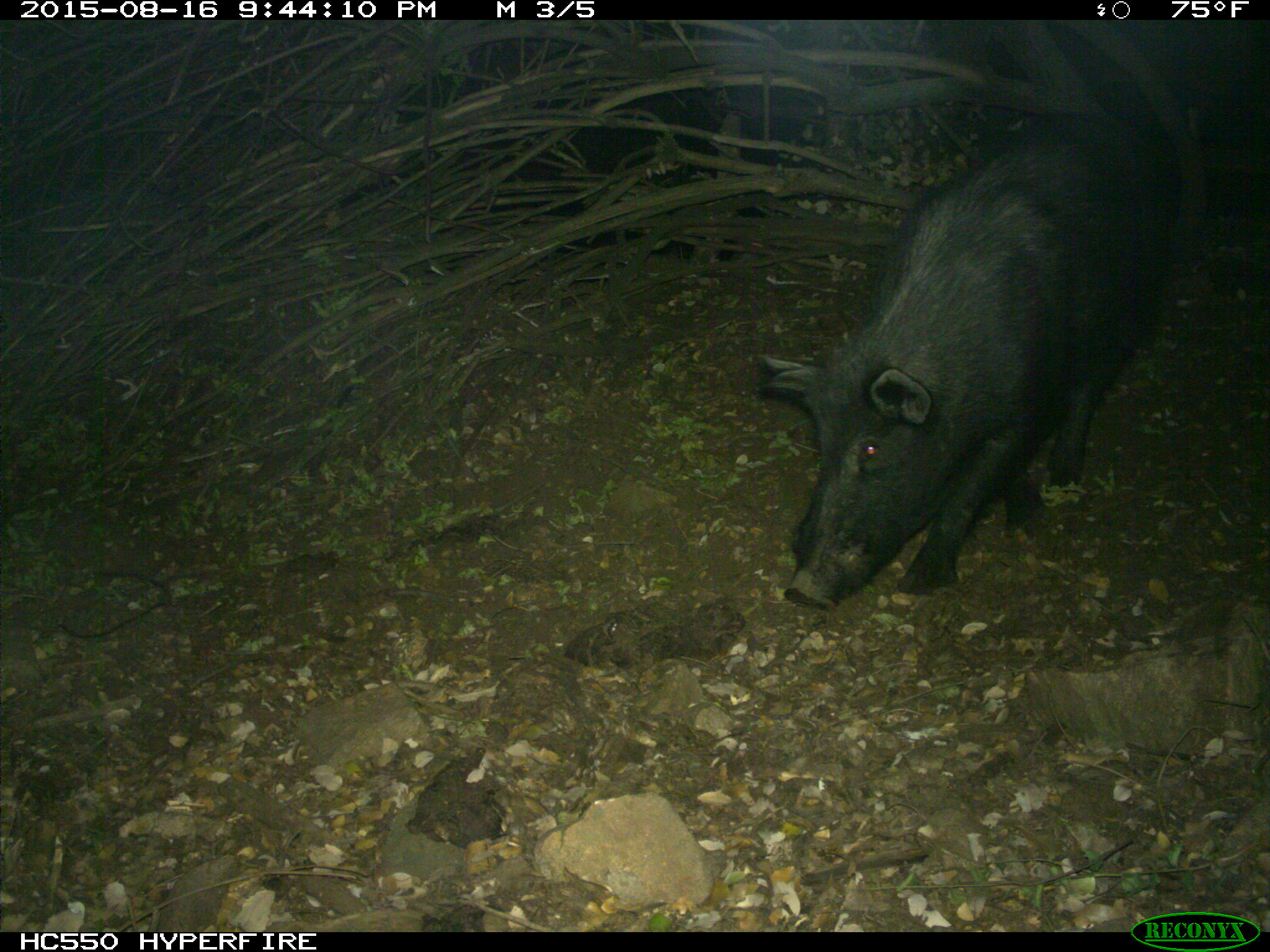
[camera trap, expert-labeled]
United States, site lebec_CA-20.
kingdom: Animalia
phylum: Chordata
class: Mammalia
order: Artiodactyla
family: Suidae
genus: Sus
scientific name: Sus scrofa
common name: wild boar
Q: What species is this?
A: Sus scrofa (wild boar).